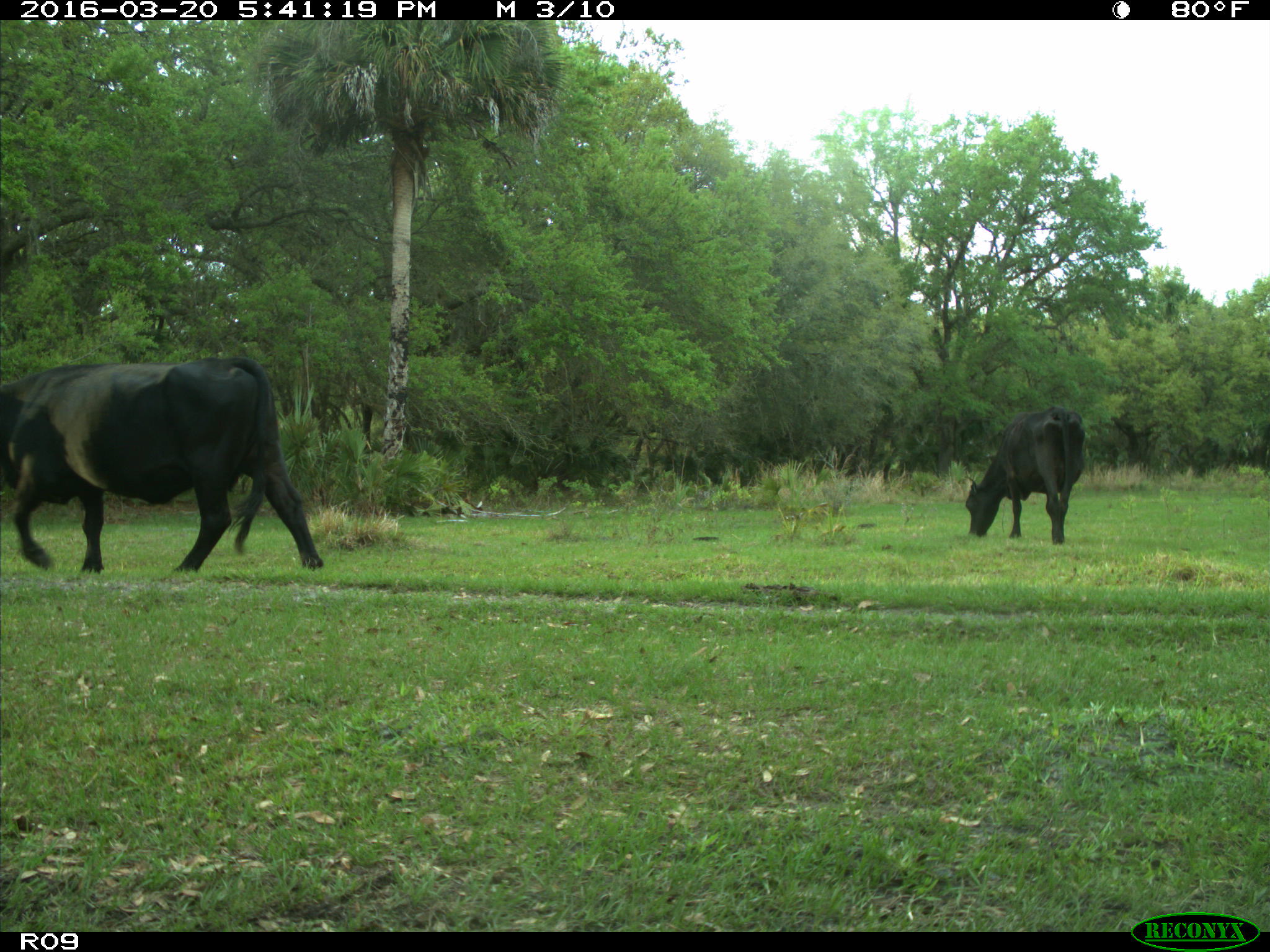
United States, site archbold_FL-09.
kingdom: Animalia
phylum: Chordata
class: Mammalia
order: Artiodactyla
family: Bovidae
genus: Bos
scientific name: Bos taurus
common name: domestic cow